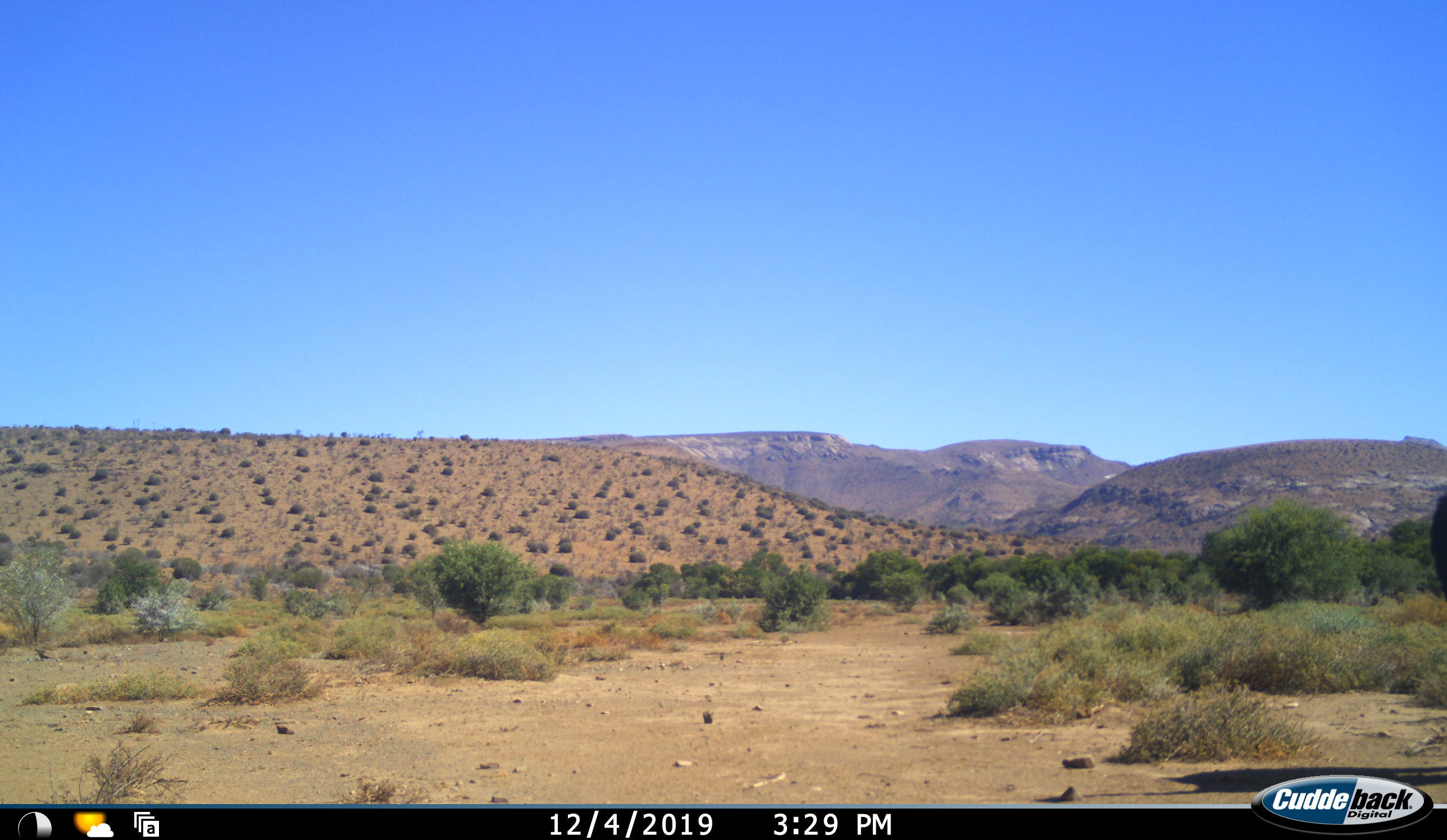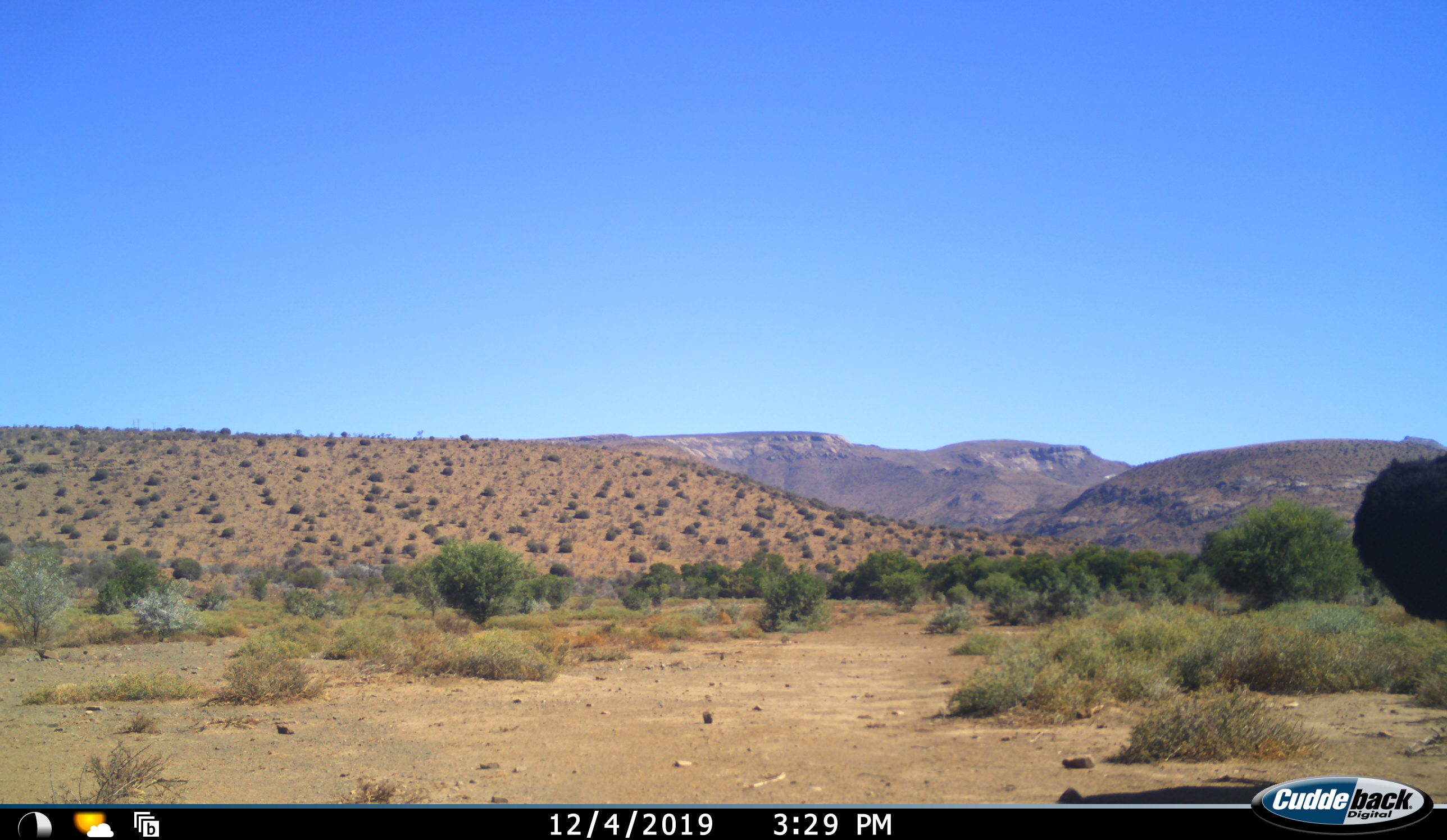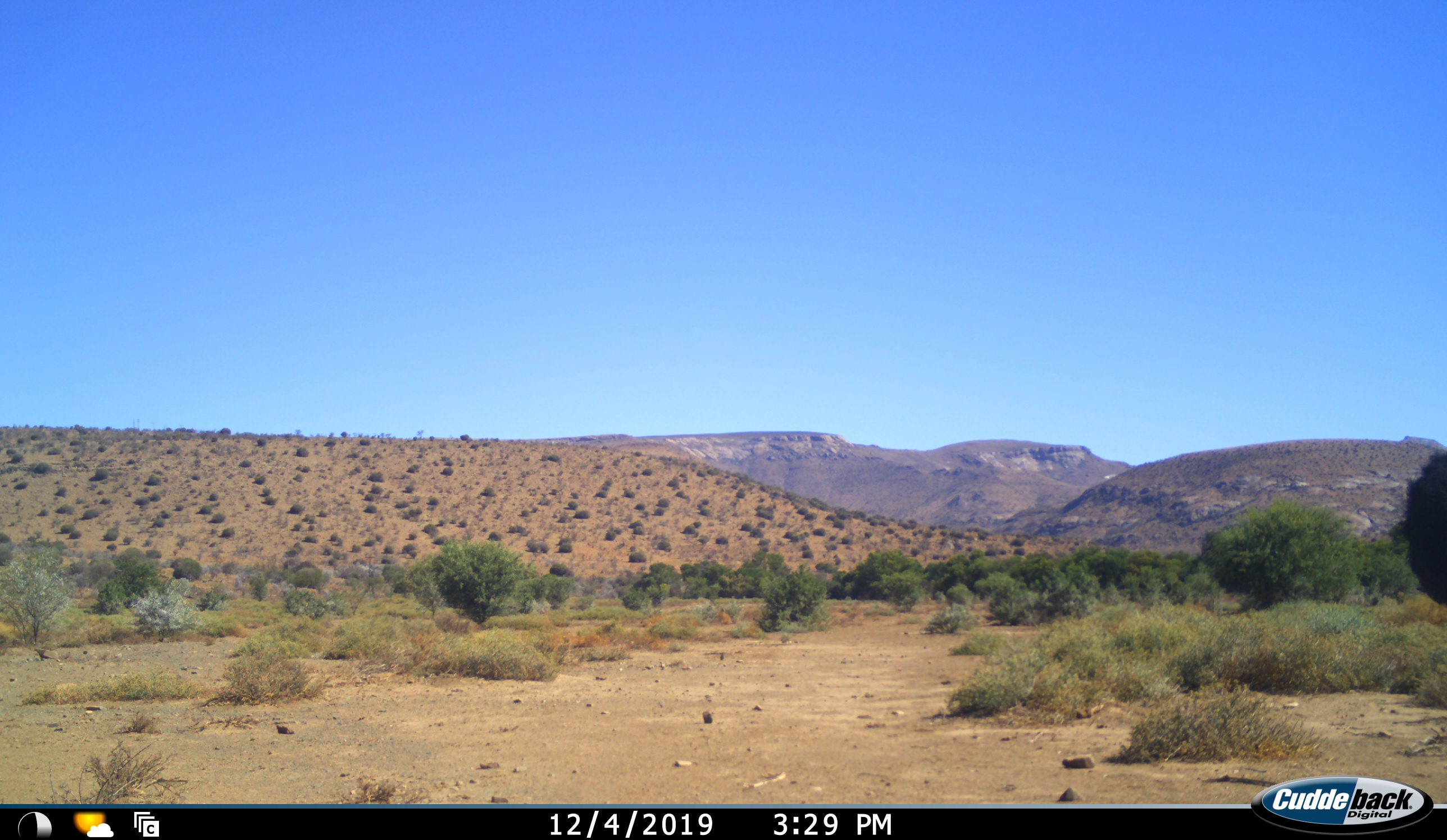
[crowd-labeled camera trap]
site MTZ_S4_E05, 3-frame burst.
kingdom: Animalia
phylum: Chordata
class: Aves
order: Struthioniformes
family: Struthionidae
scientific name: Struthionidae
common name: ostrich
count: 1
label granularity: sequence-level